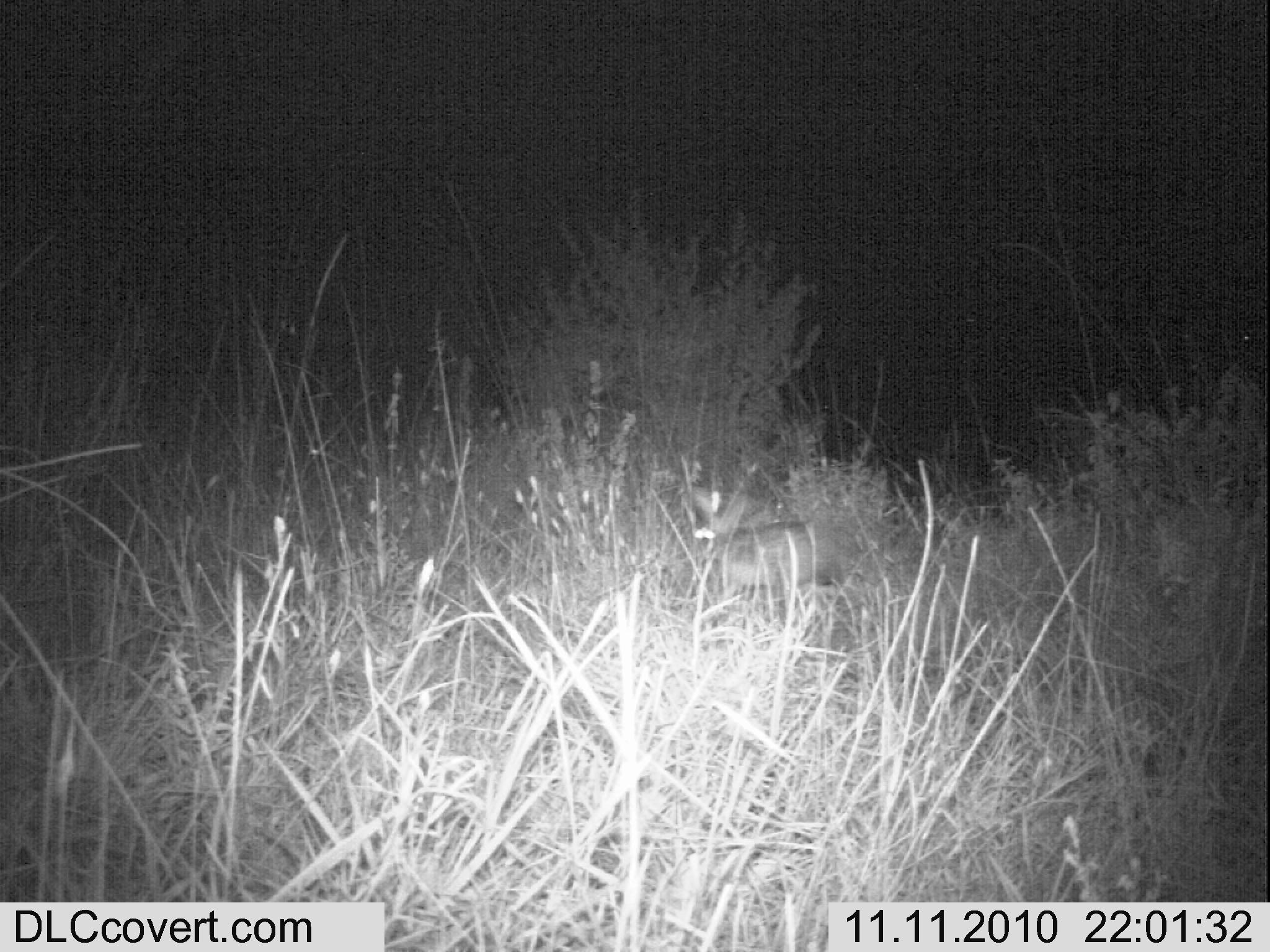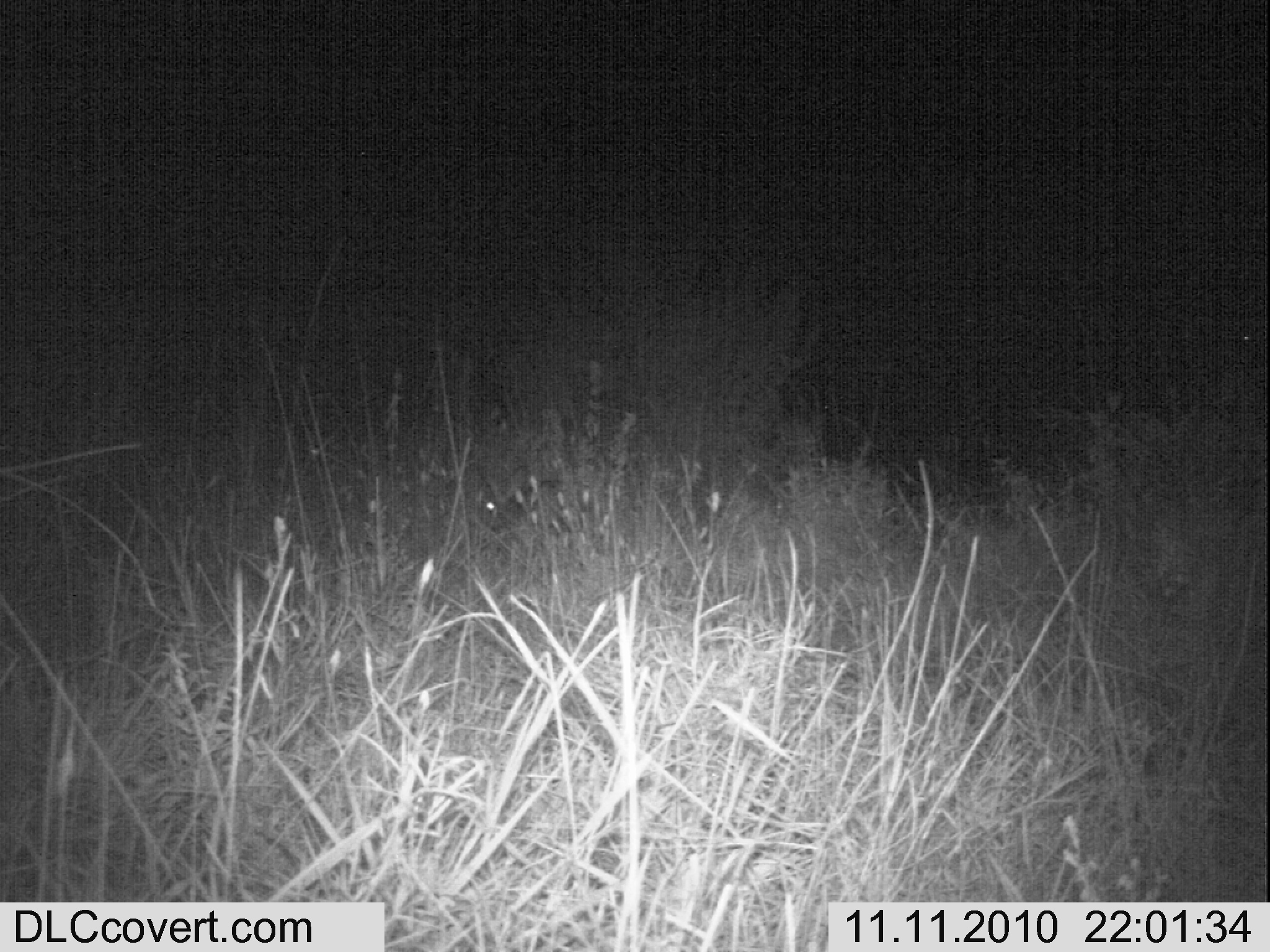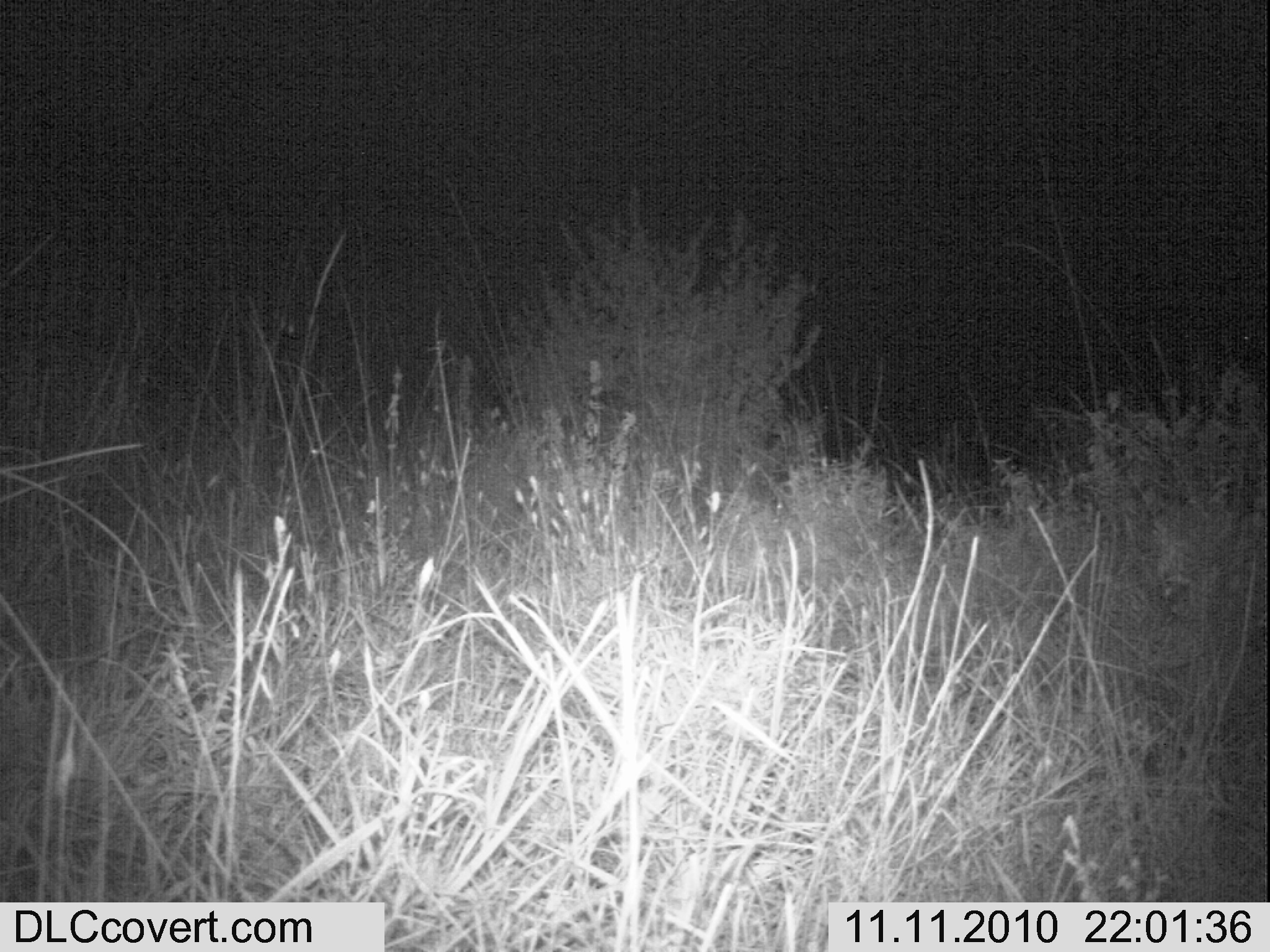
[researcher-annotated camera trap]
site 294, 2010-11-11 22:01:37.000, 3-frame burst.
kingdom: Animalia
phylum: Chordata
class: Mammalia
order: Lagomorpha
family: Leporidae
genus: Lepus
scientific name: Lepus saxatilis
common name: scrub hare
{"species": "Lepus saxatilis (scrub hare)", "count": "1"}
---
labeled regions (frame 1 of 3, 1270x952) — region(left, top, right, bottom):
lepus saxatilis: region(686, 483, 837, 587)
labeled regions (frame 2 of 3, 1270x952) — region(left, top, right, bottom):
lepus saxatilis: region(478, 481, 559, 533)